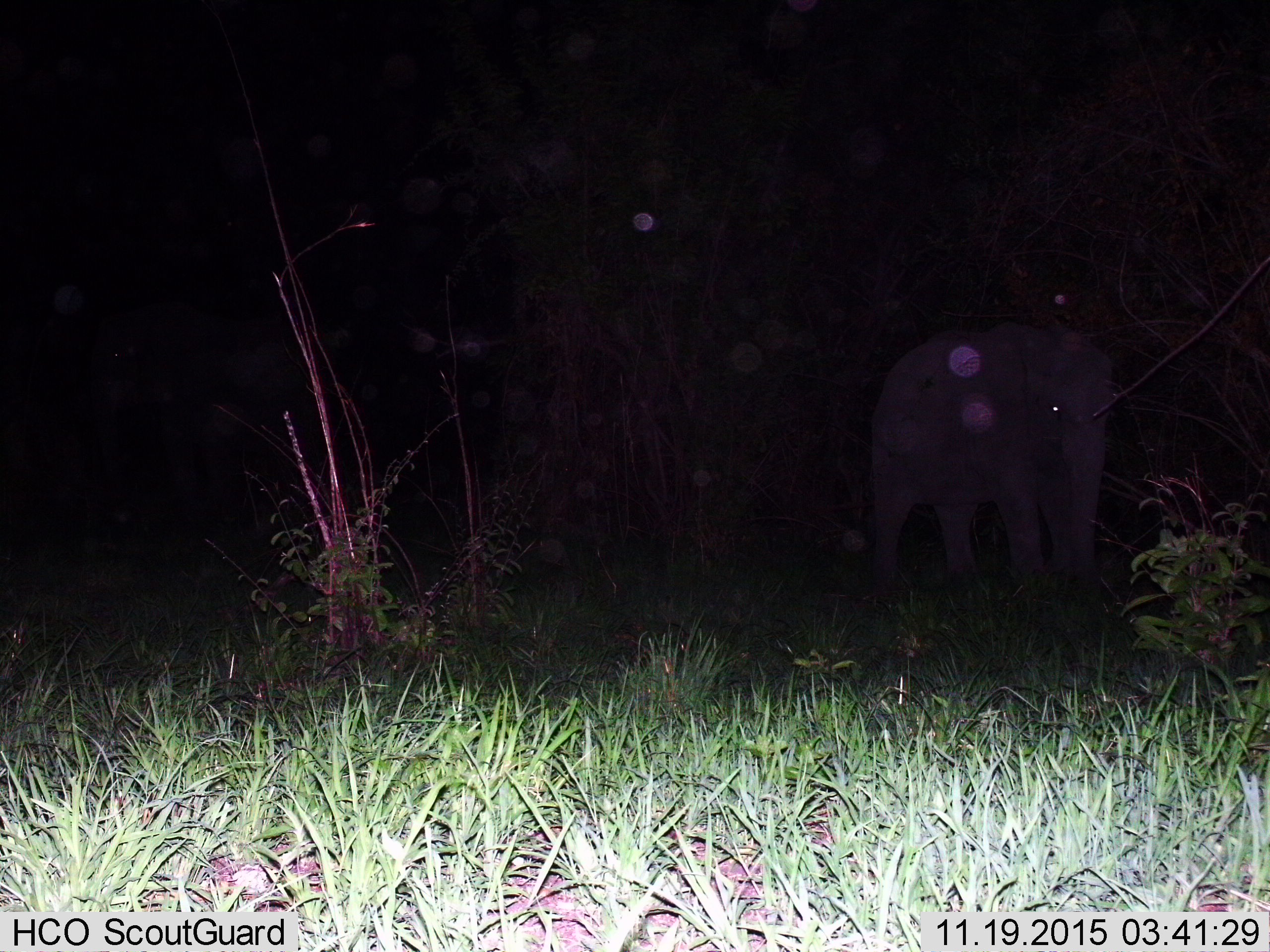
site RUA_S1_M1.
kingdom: Animalia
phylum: Chordata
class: Mammalia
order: Proboscidea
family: Elephantidae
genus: Loxodonta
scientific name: Loxodonta africana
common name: african bush elephant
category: elephant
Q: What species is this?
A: Elephant (african bush elephant) (Loxodonta africana).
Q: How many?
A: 1.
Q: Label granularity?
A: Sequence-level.